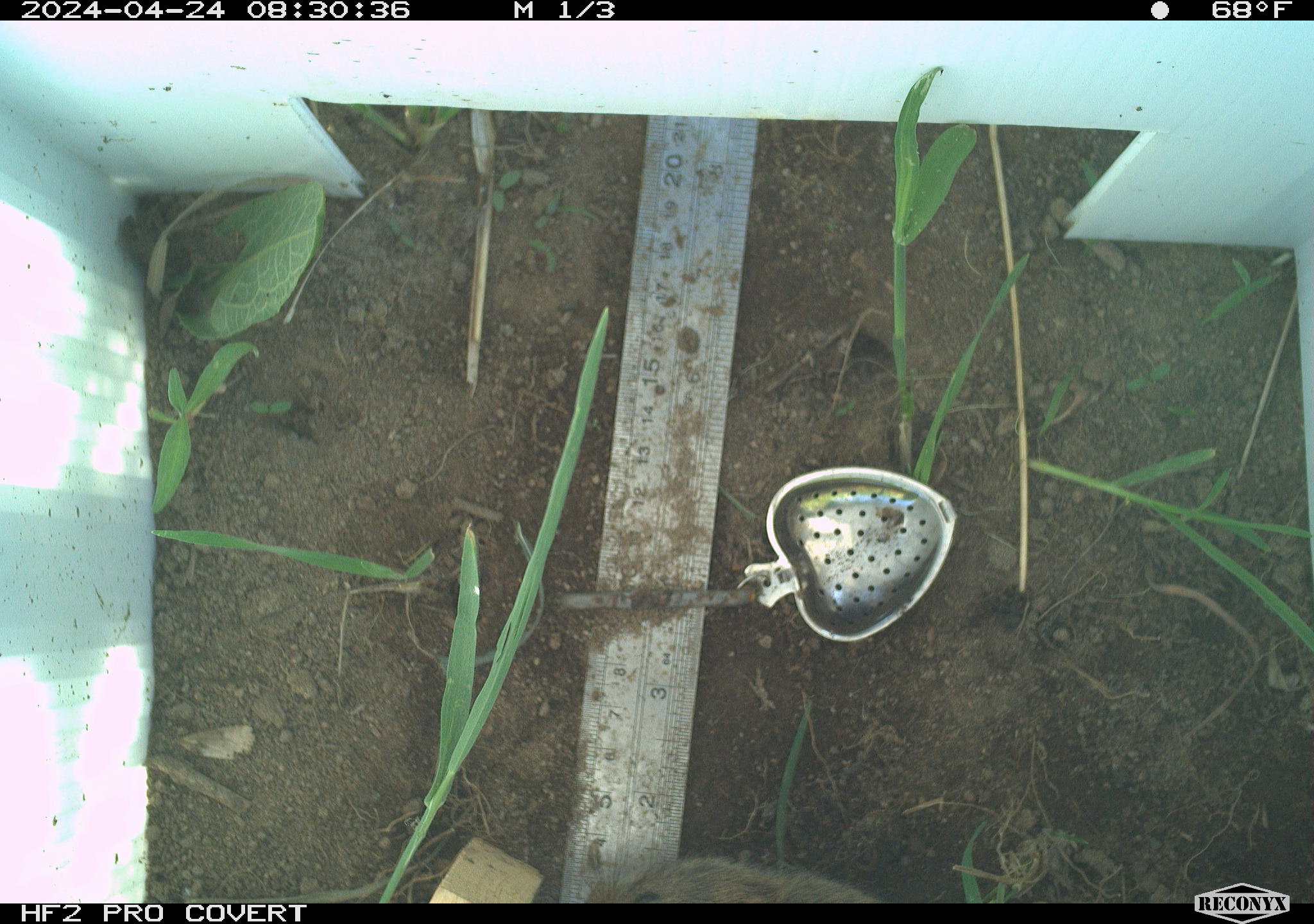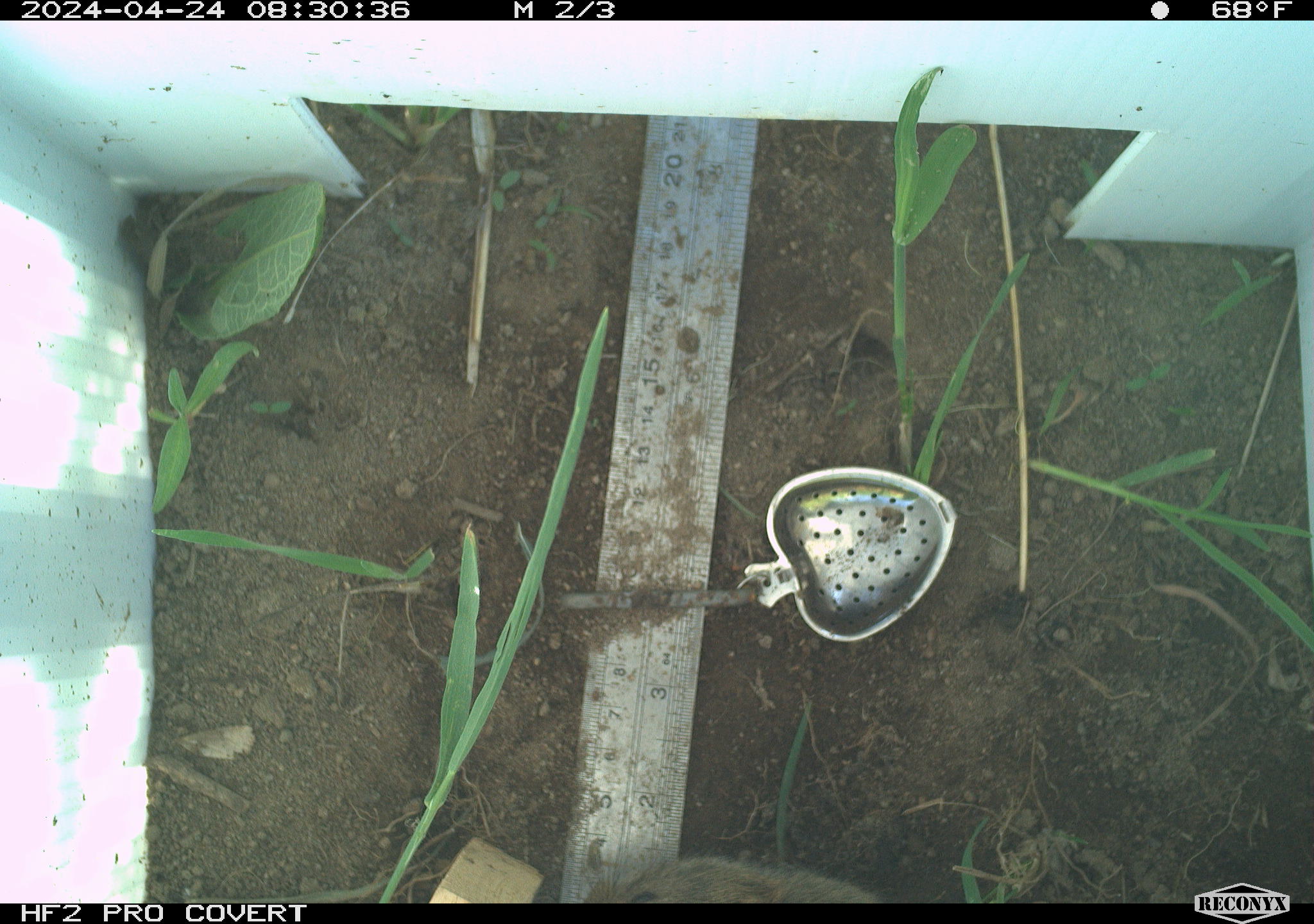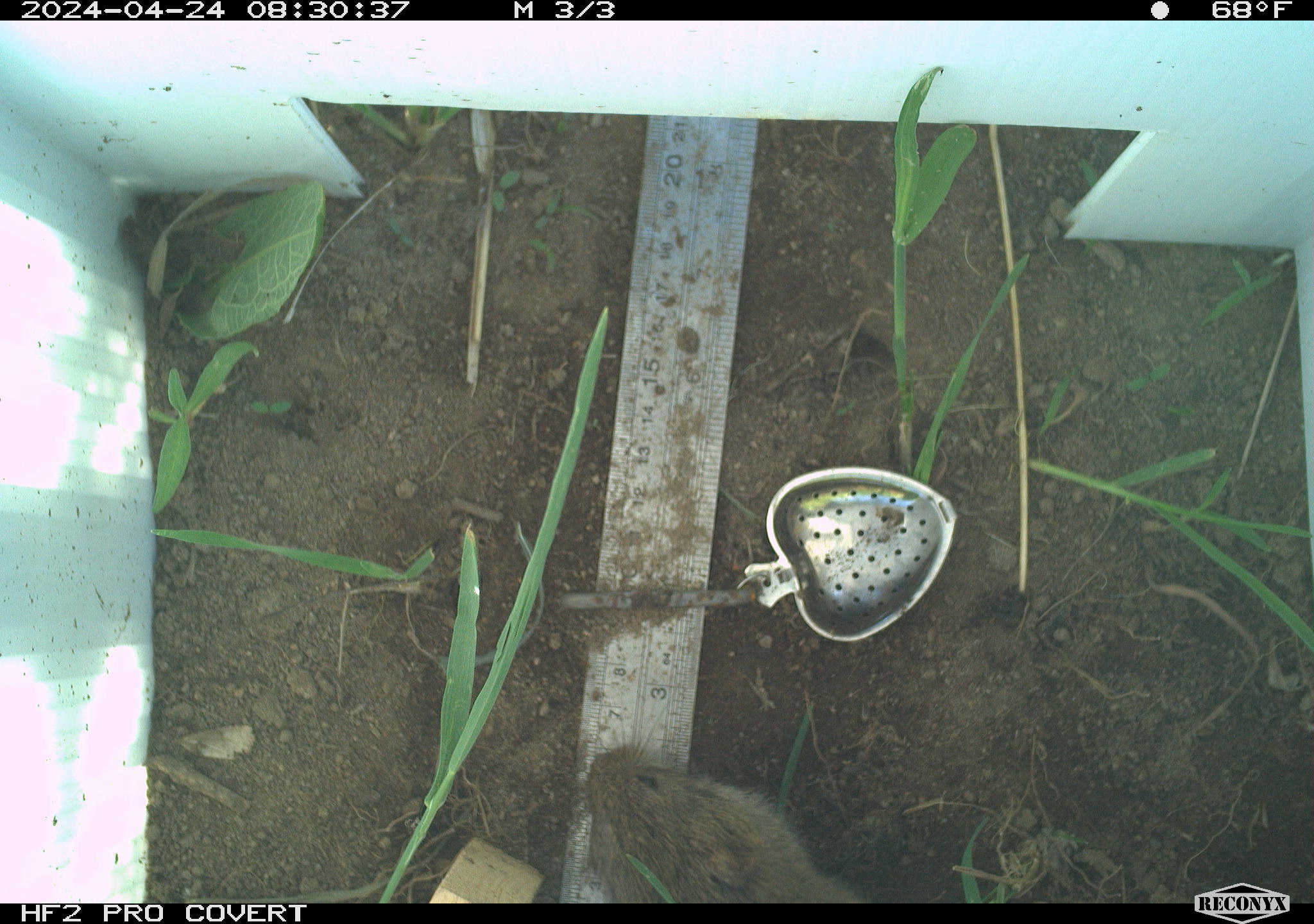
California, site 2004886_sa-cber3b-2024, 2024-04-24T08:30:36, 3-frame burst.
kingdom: Animalia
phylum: Chordata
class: Mammalia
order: Rodentia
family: Cricetidae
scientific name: Arvicolinae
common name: voles, lemmings, and muskrats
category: arvicolinae subfamily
Arvicolinae subfamily (voles, lemmings, and muskrats) (Arvicolinae).